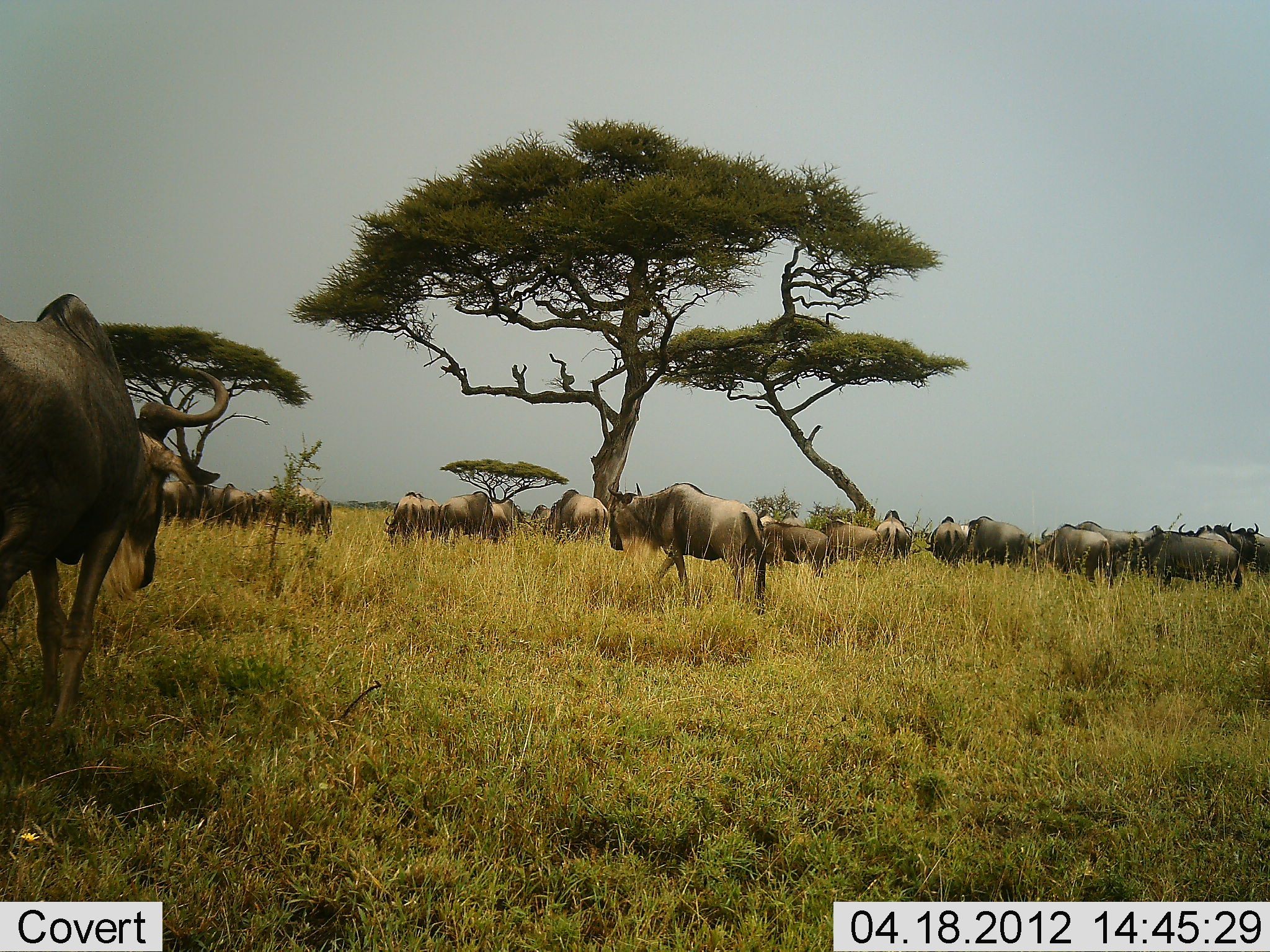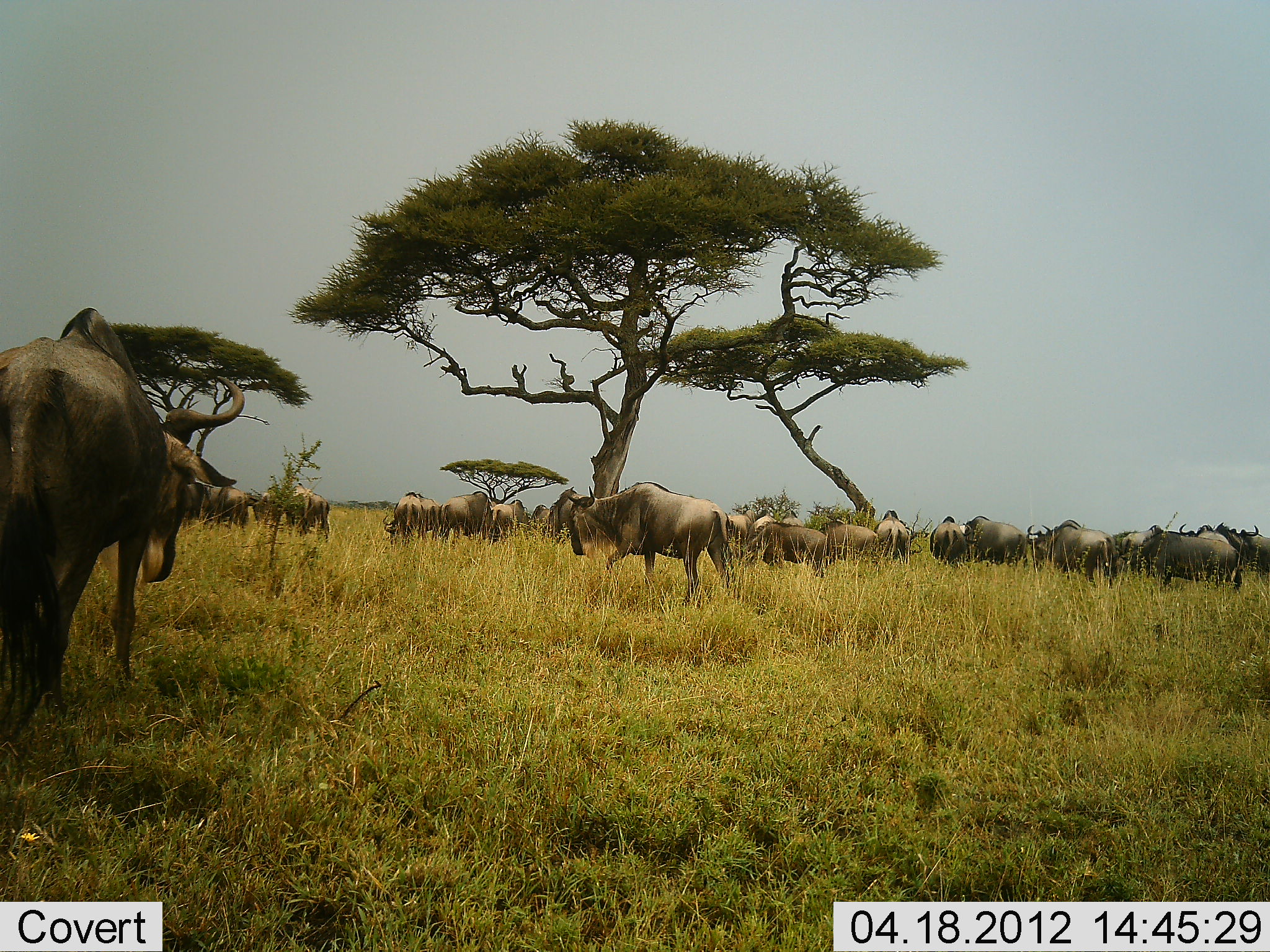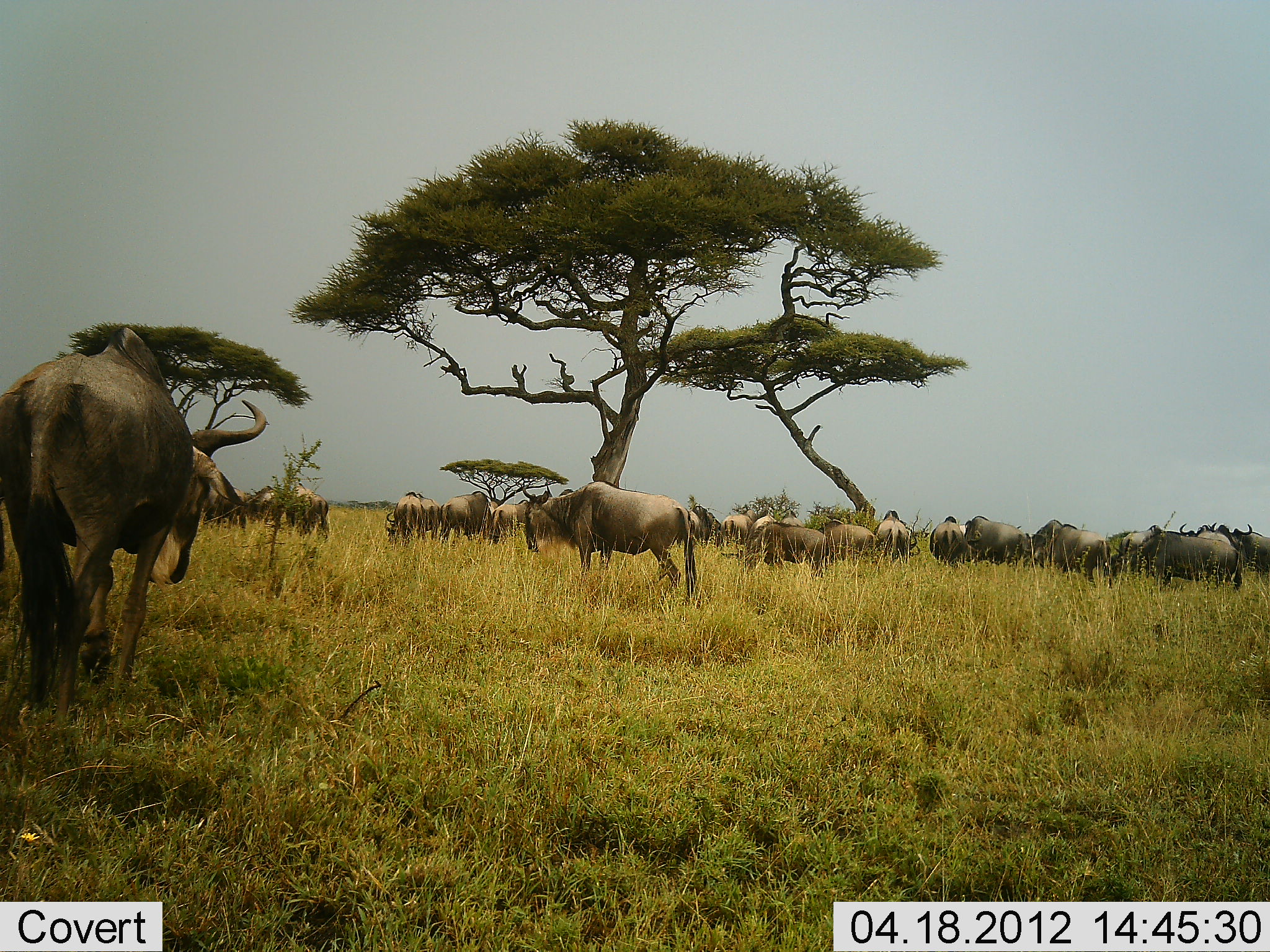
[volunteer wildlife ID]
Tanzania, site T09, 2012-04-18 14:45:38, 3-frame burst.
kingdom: Animalia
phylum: Chordata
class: Mammalia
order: Artiodactyla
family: Bovidae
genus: Connochaetes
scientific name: Connochaetes taurinus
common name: blue wildebeest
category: wildebeest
Wildebeest (blue wildebeest) (Connochaetes taurinus), count 11-50. Behavior (volunteer vote fractions): standing 39%, resting 0%, moving 83%, interacting 0%. Young present (vote fraction): 0%. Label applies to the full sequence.